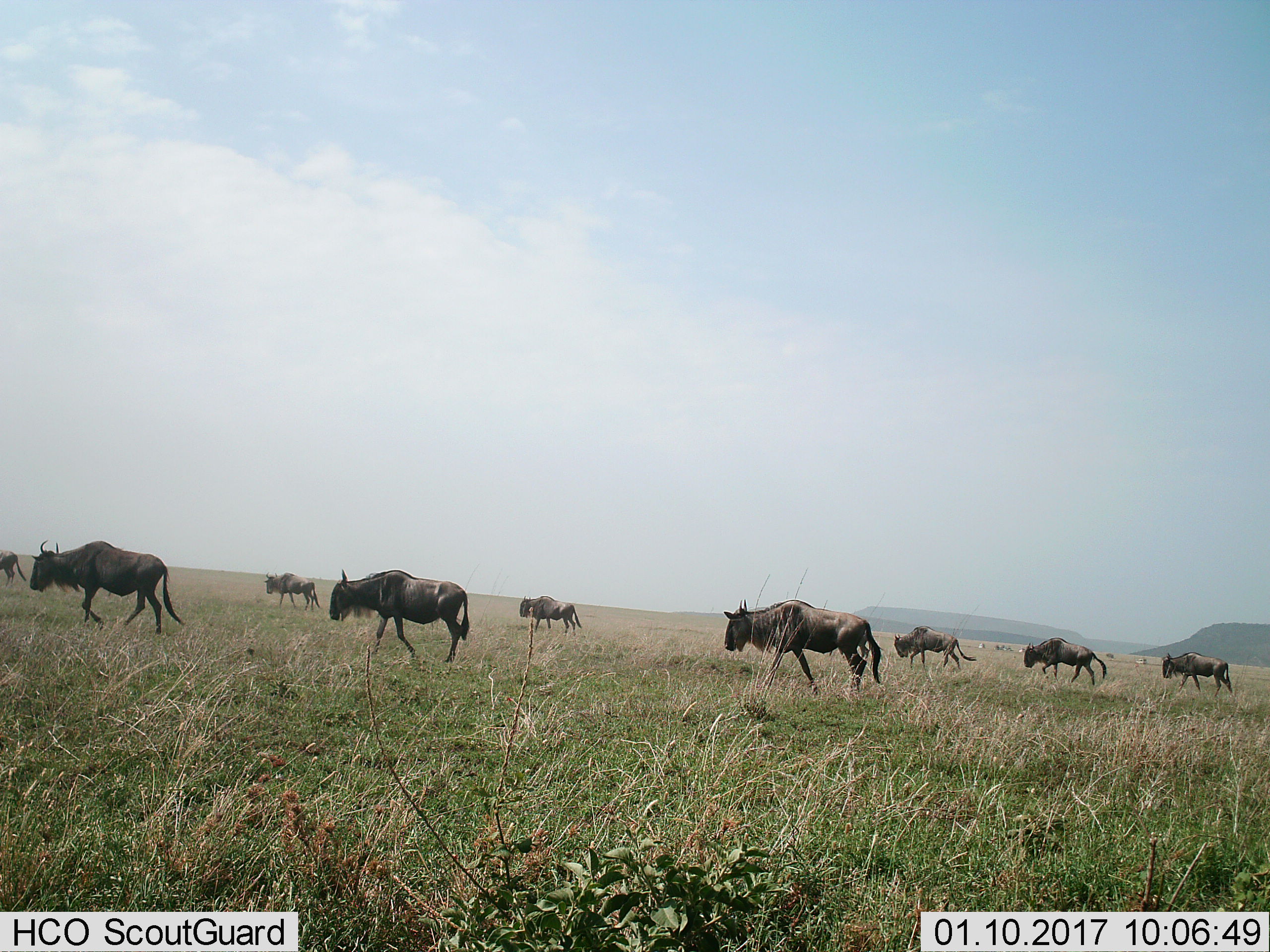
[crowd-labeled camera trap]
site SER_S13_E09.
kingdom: Animalia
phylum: Chordata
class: Mammalia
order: Artiodactyla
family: Bovidae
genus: Connochaetes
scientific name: Connochaetes taurinus taurinus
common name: blue wildebeest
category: wildebeestblue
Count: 9.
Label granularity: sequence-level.